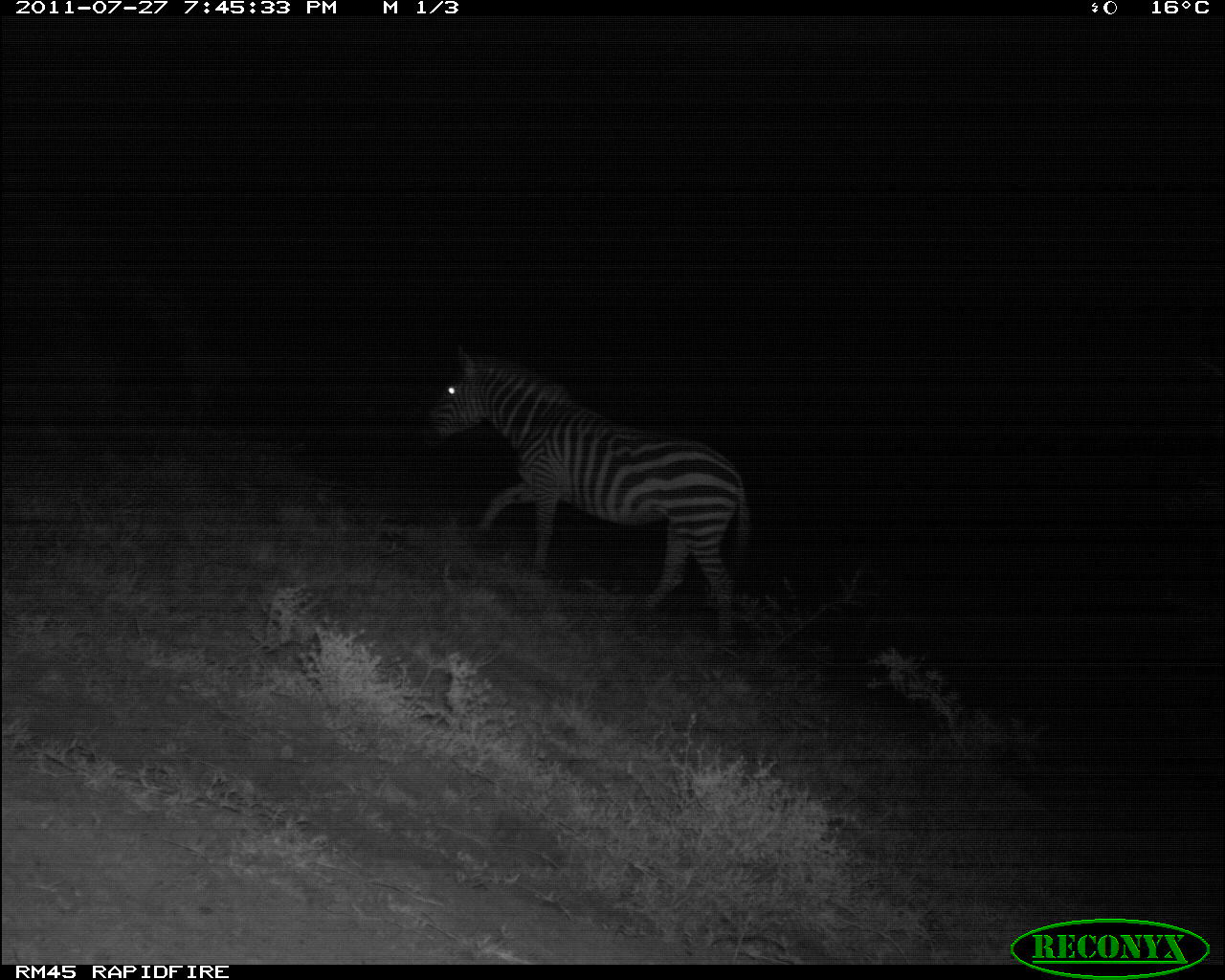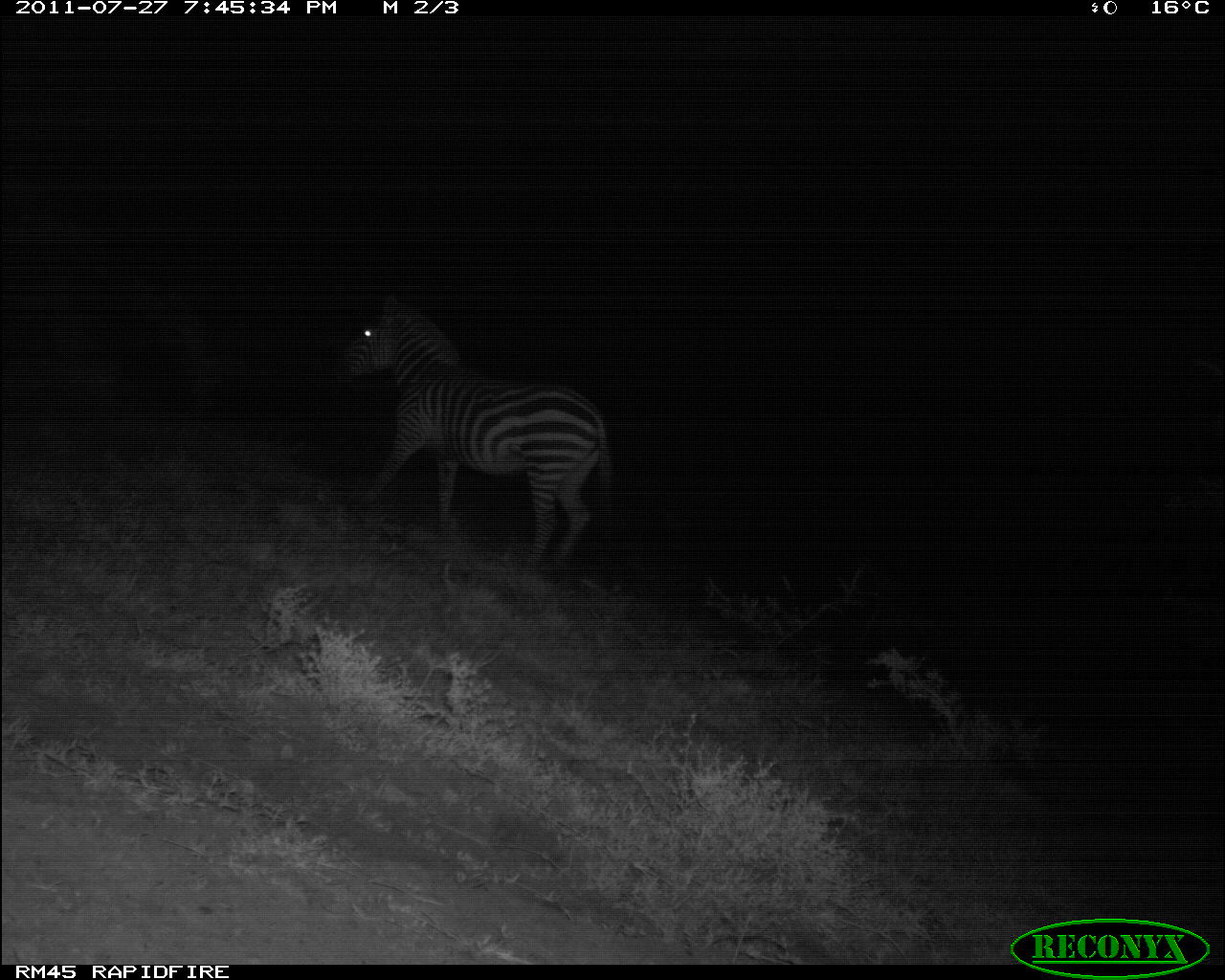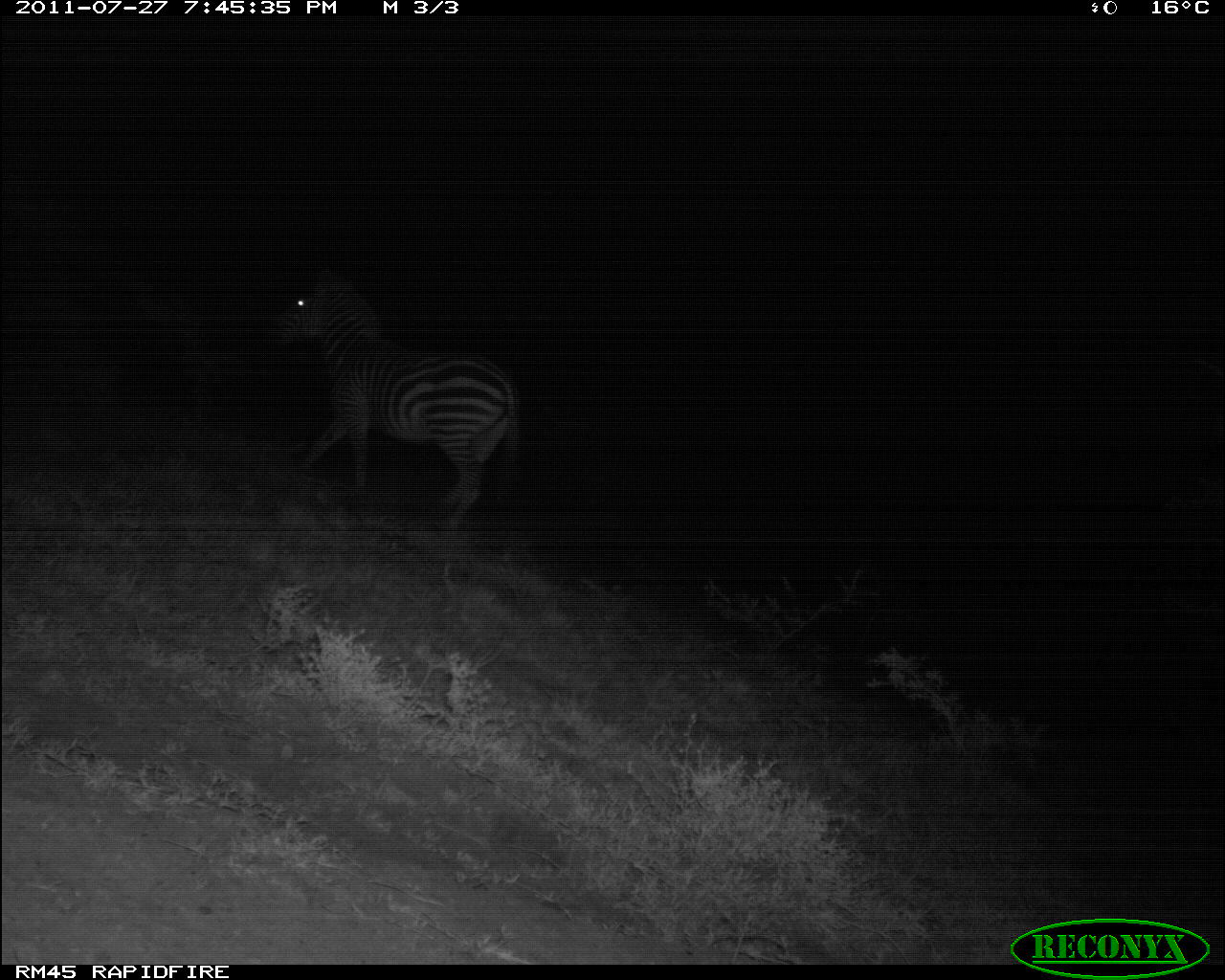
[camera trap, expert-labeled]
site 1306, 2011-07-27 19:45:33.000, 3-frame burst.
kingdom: Animalia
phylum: Chordata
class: Mammalia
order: Perissodactyla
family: Equidae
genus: Equus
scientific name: Equus quagga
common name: plains zebra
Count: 1.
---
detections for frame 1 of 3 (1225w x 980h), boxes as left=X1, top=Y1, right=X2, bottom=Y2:
equus quagga: left=425, top=338, right=756, bottom=642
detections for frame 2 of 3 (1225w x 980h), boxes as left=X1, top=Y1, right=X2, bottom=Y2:
equus quagga: left=339, top=293, right=611, bottom=573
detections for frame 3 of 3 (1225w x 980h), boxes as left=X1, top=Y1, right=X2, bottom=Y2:
equus quagga: left=262, top=260, right=523, bottom=528